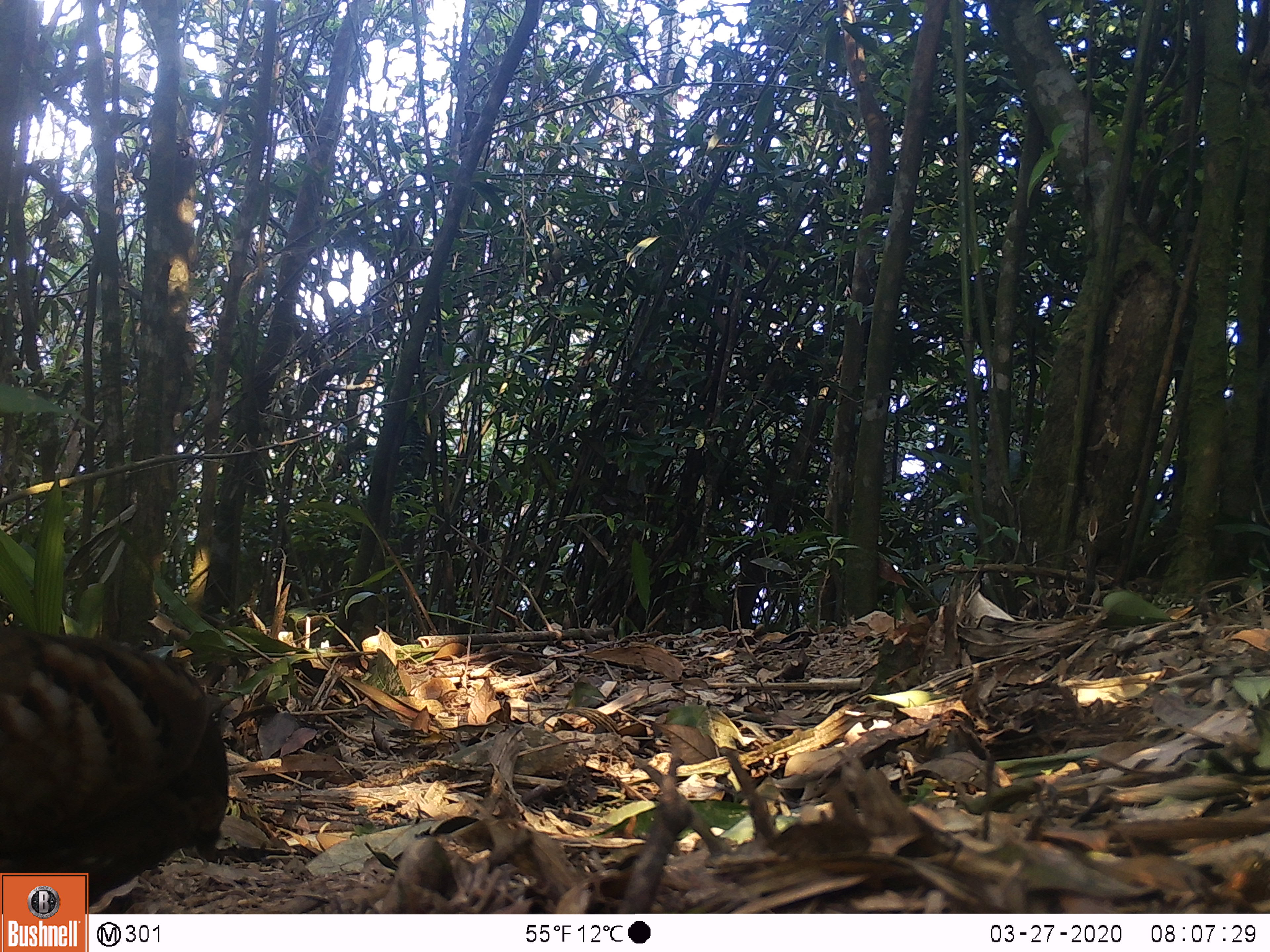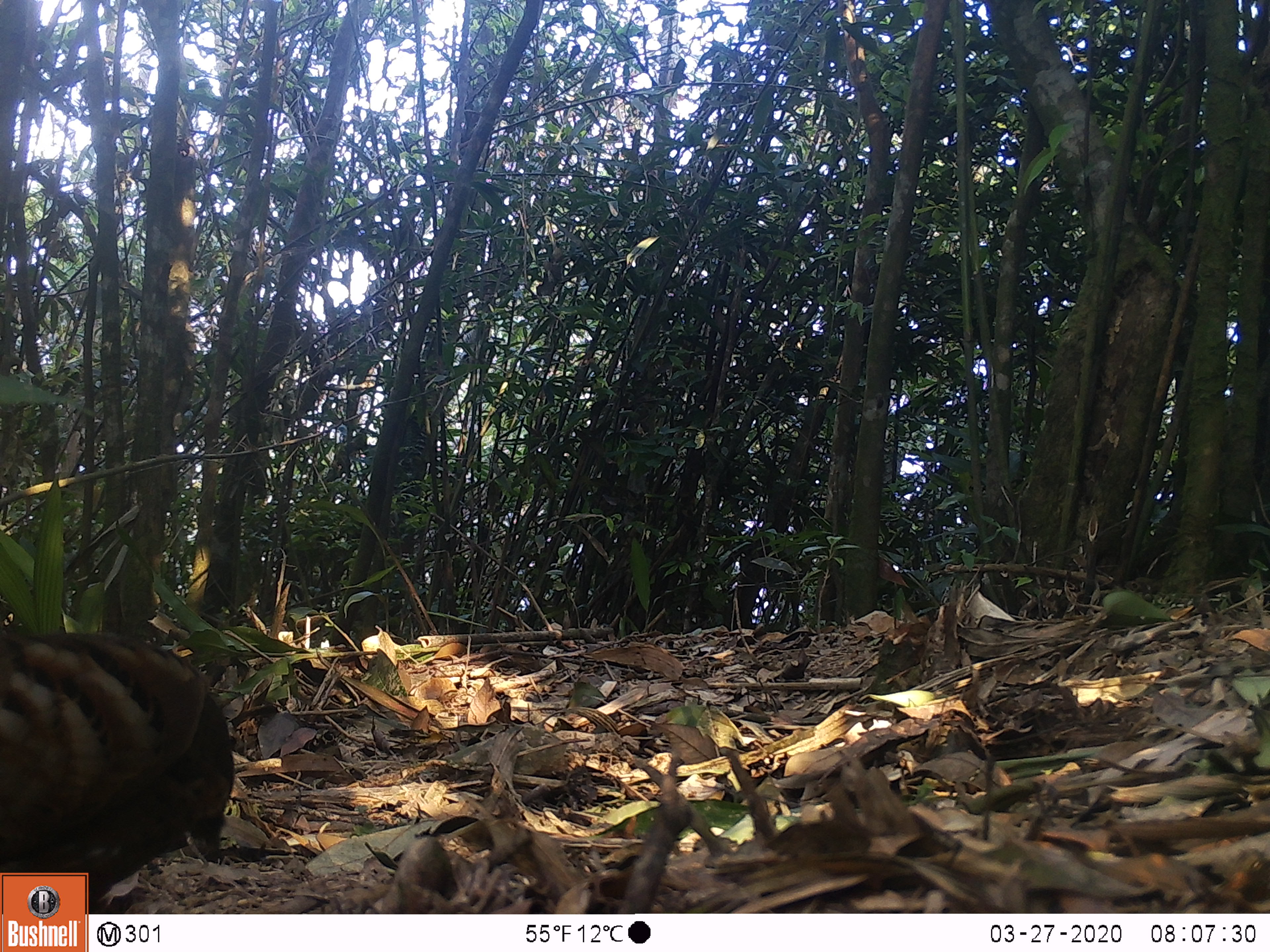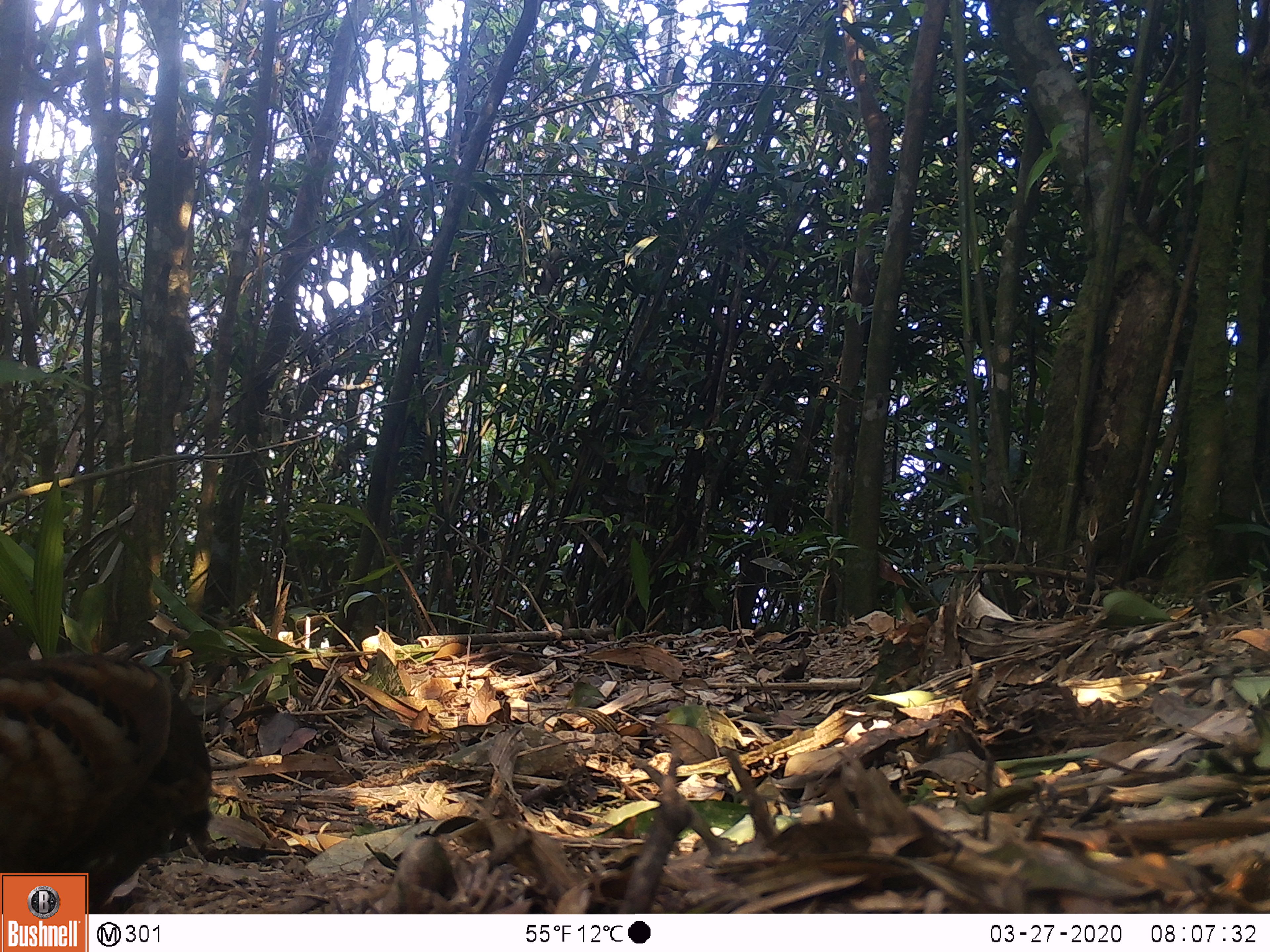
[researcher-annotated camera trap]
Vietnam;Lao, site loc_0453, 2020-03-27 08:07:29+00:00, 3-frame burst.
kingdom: Animalia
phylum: Chordata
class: Aves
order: Galliformes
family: Phasianidae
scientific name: Phasianidae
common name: partridge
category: unidentified partridge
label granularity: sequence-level